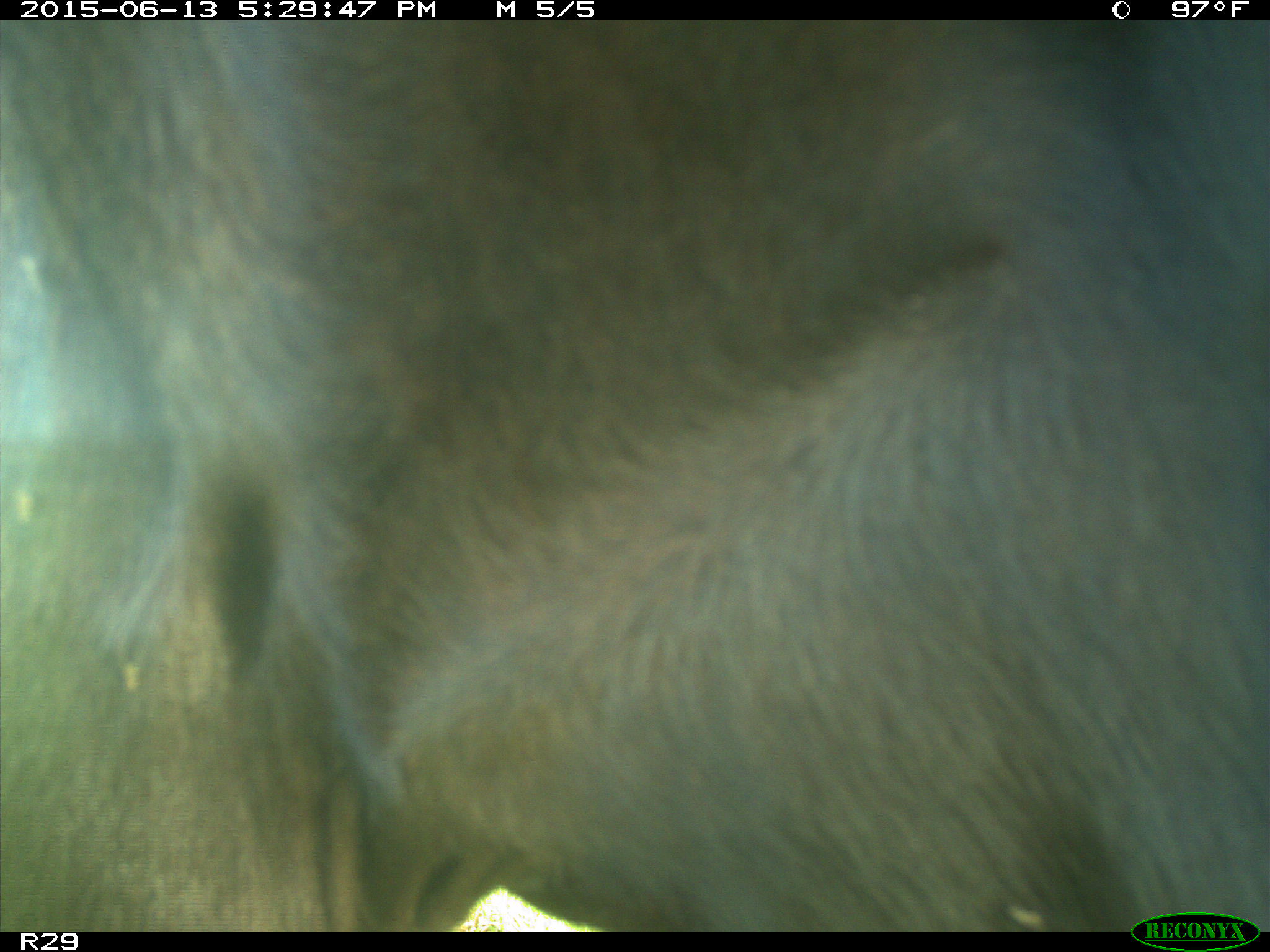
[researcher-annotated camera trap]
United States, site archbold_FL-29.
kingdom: Animalia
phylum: Chordata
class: Mammalia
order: Artiodactyla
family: Bovidae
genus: Bos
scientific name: Bos taurus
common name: domestic cow